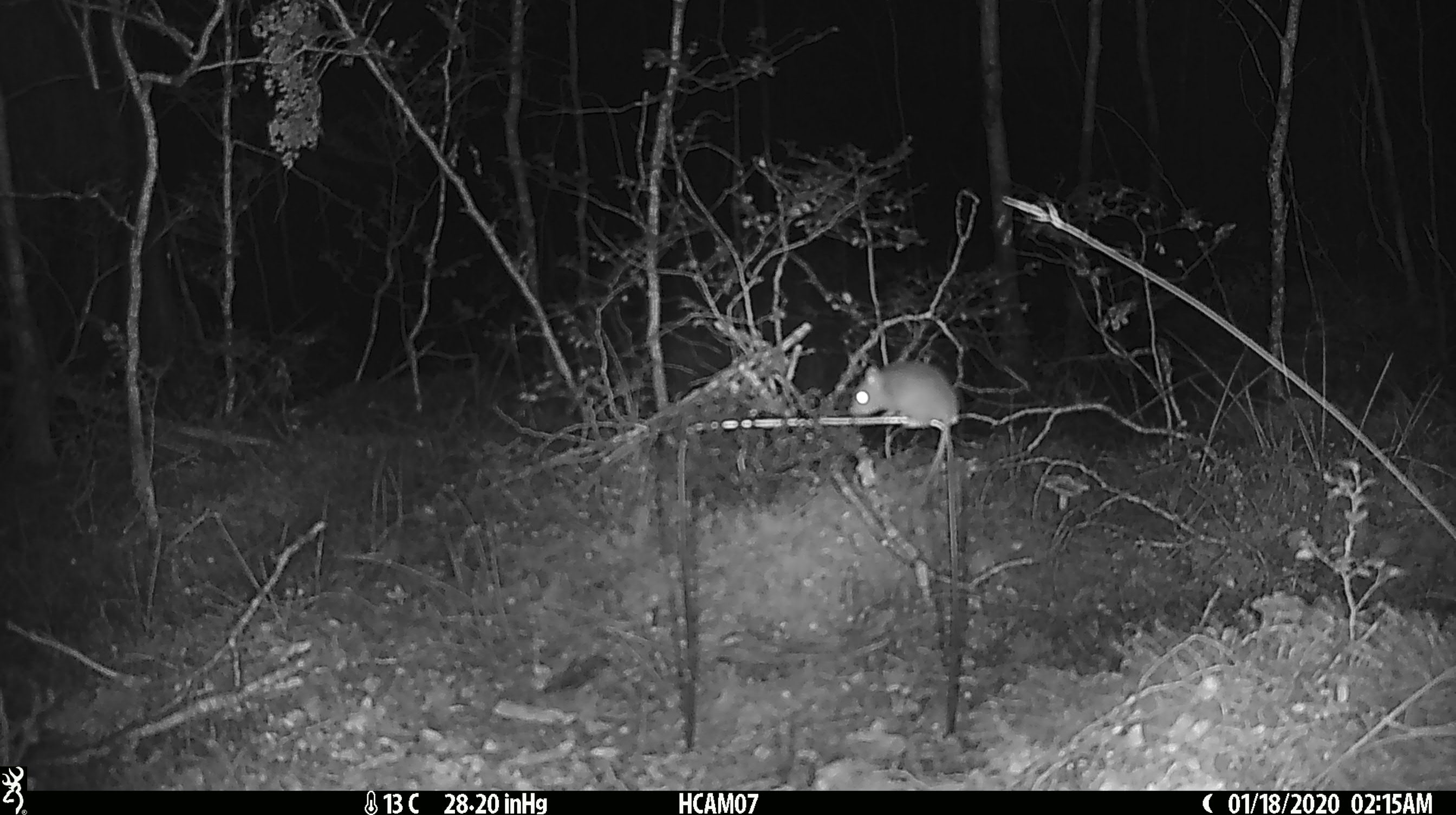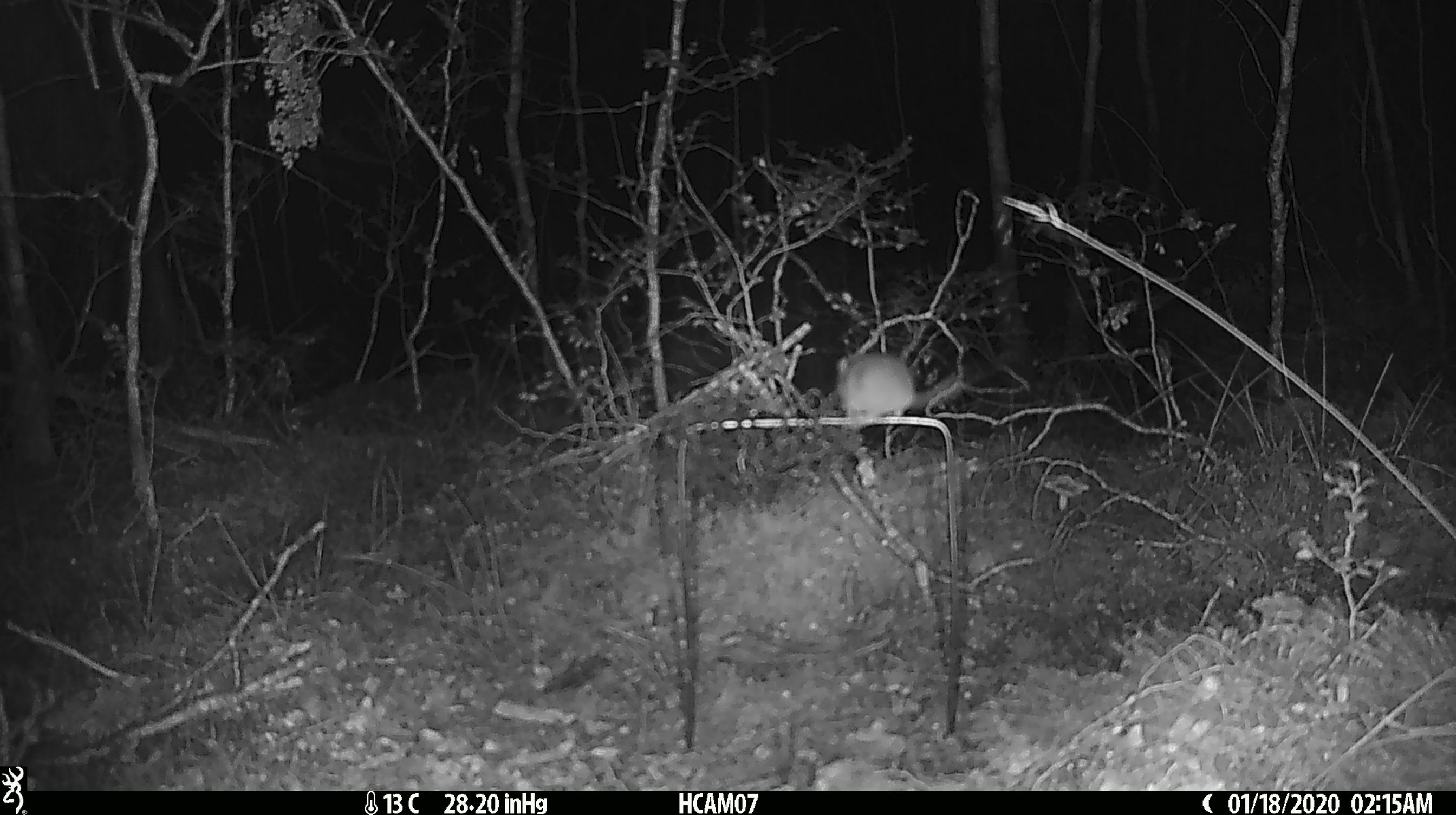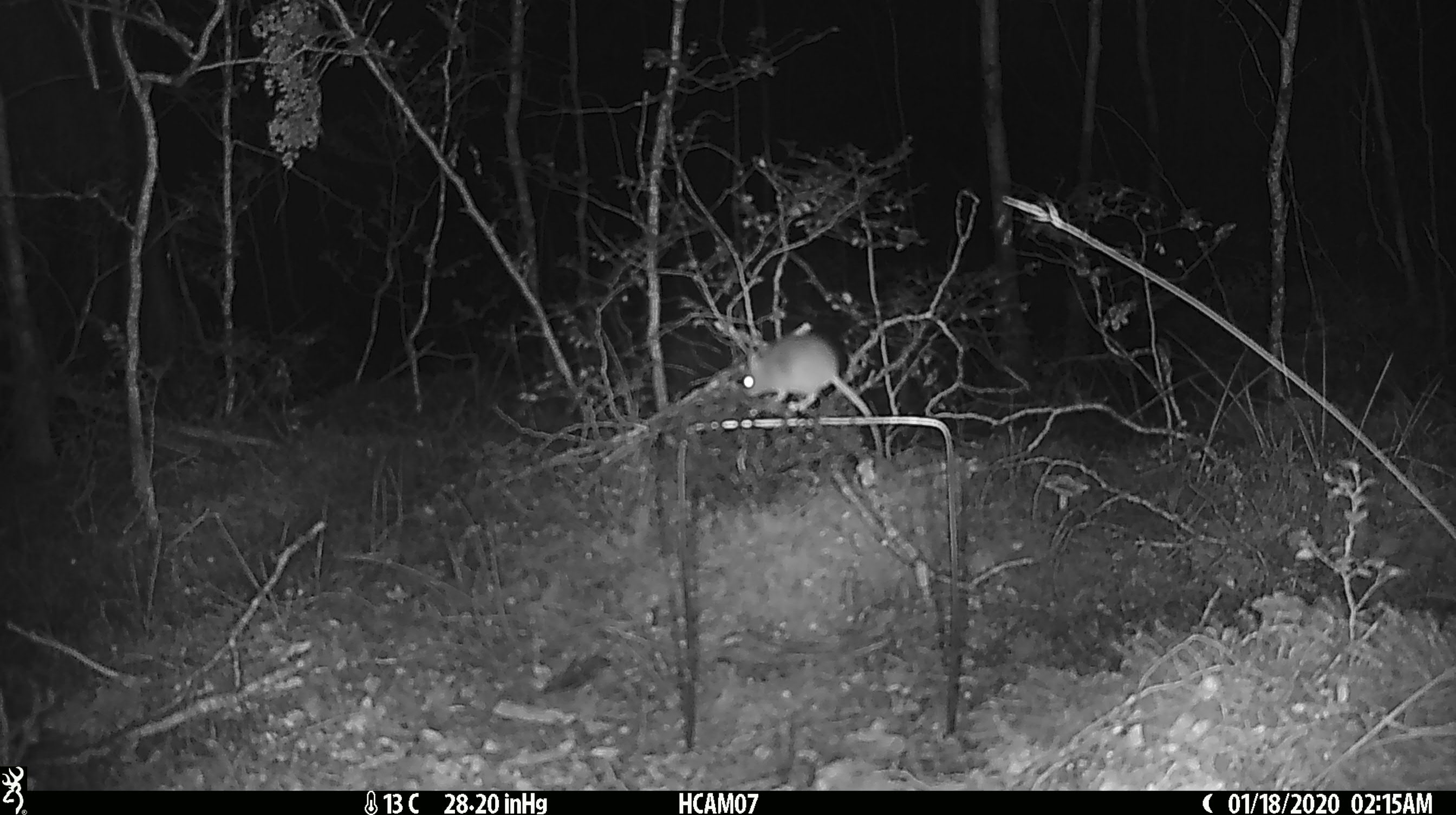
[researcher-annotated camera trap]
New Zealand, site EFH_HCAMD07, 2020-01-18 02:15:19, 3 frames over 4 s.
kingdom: Animalia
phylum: Chordata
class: Mammalia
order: Rodentia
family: Muridae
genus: Mus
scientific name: Mus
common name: mouse